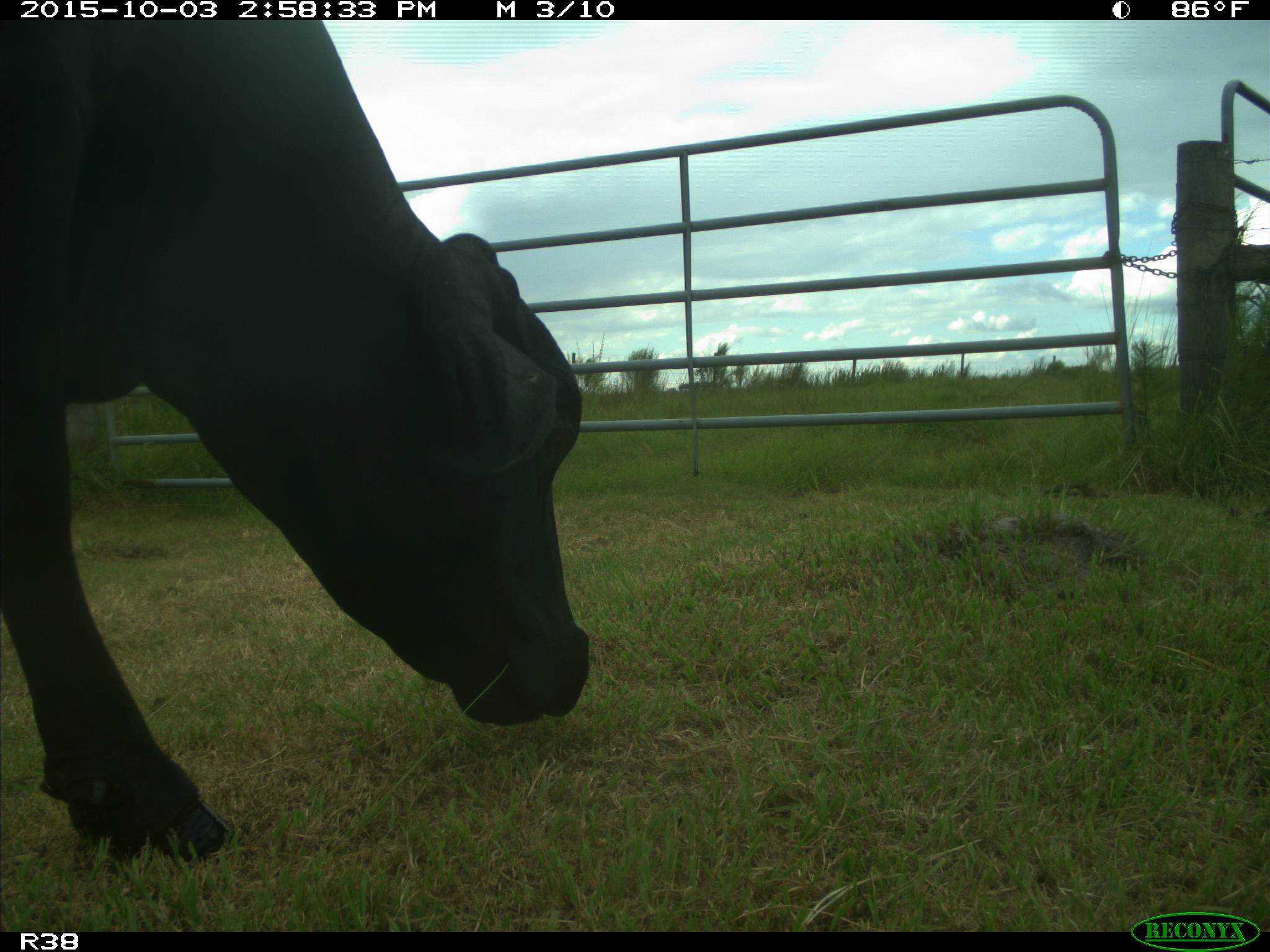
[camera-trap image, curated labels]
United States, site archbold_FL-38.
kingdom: Animalia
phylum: Chordata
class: Mammalia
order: Artiodactyla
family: Bovidae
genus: Bos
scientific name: Bos taurus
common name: domestic cow